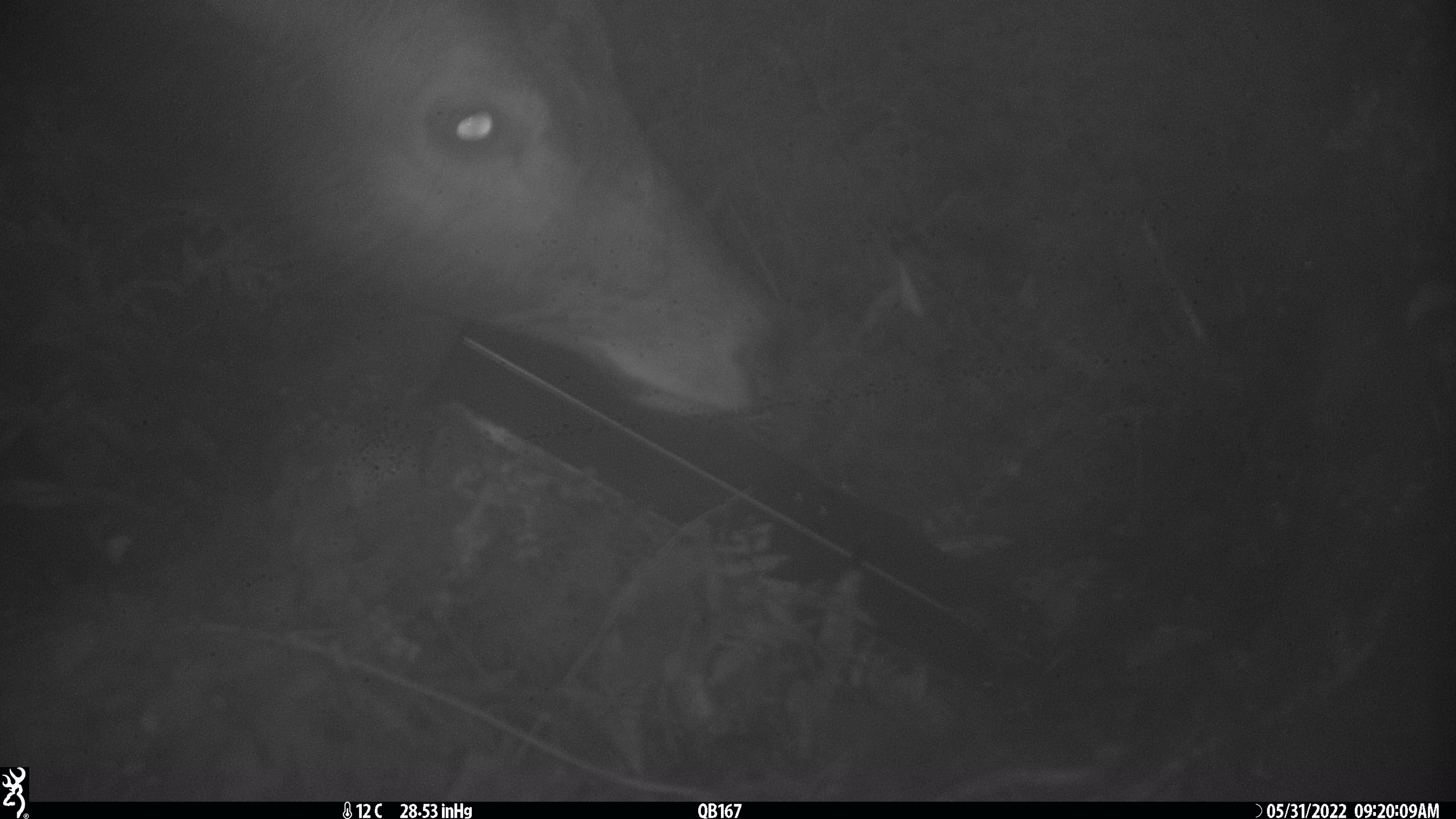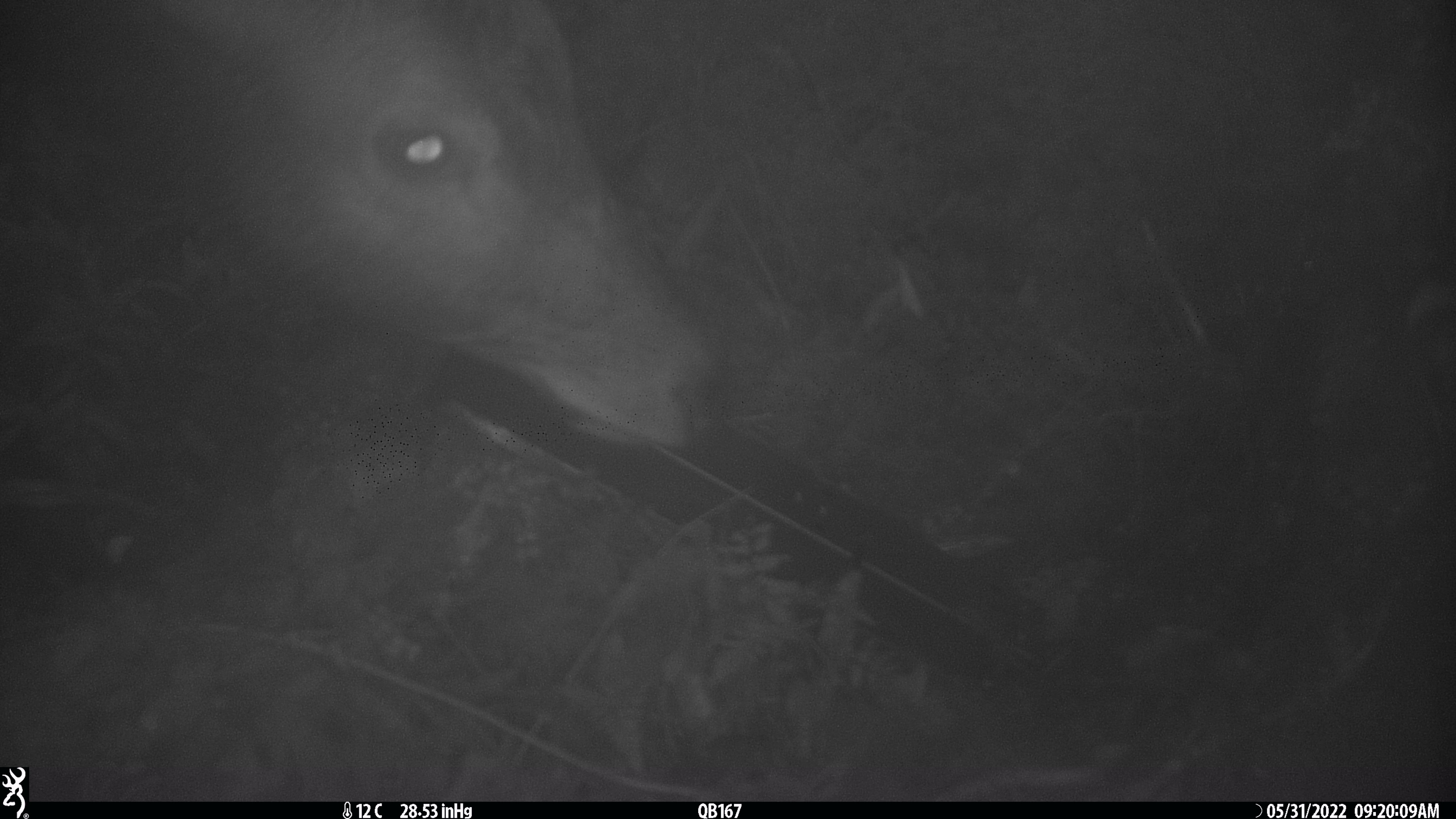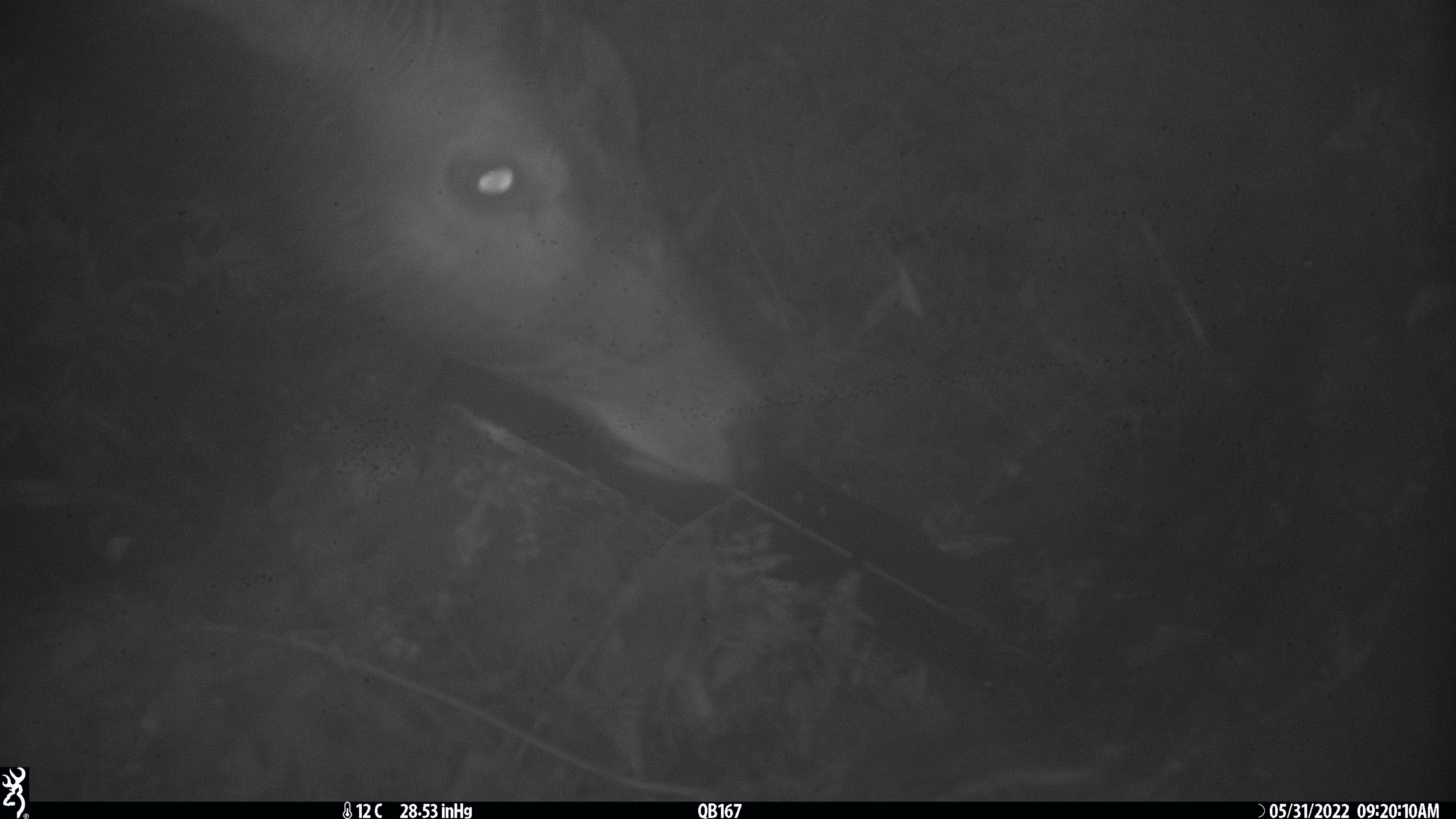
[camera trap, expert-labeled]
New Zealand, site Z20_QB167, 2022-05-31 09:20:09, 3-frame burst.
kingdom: Animalia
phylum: Chordata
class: Mammalia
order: Artiodactyla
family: Cervidae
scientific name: Cervidae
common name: deer